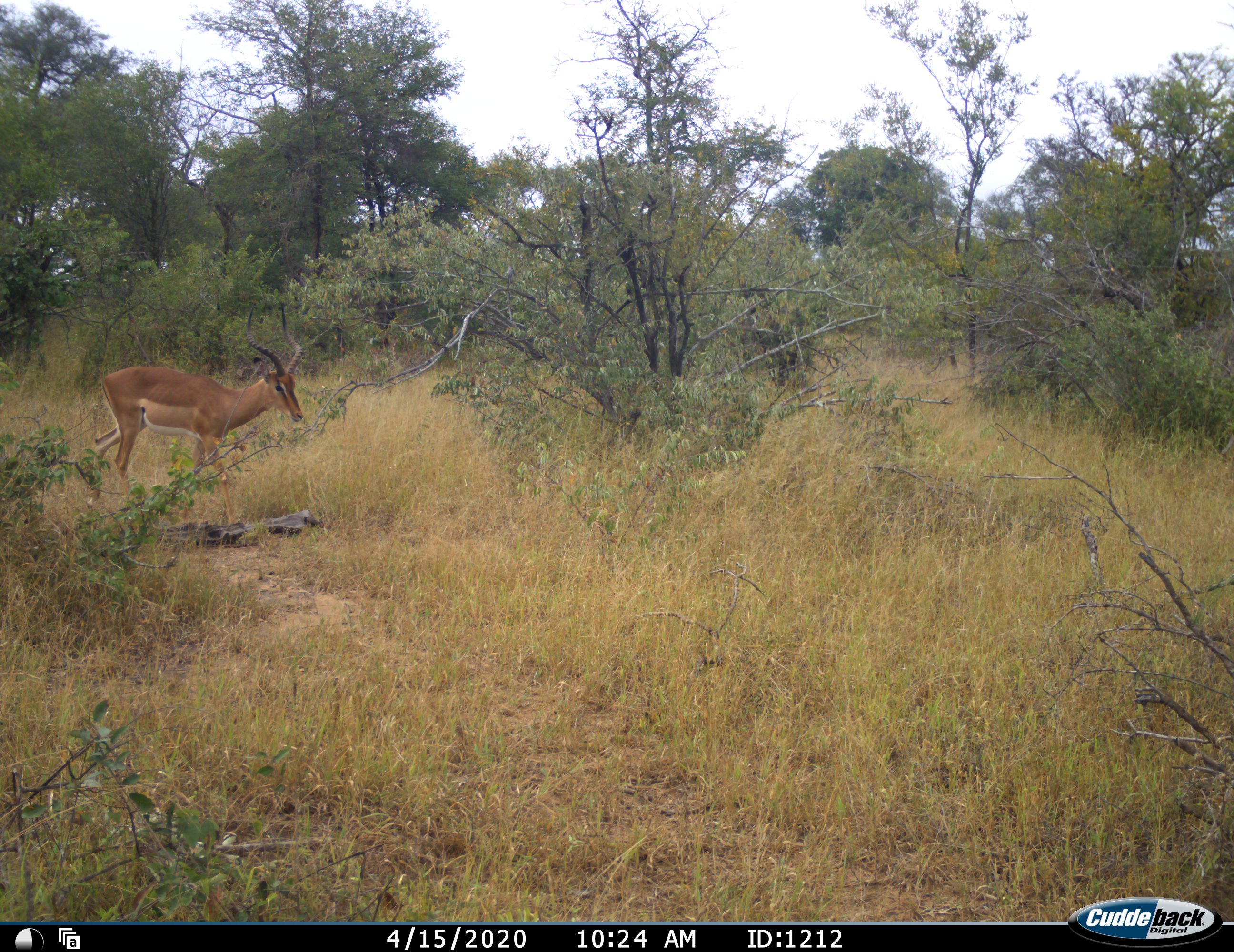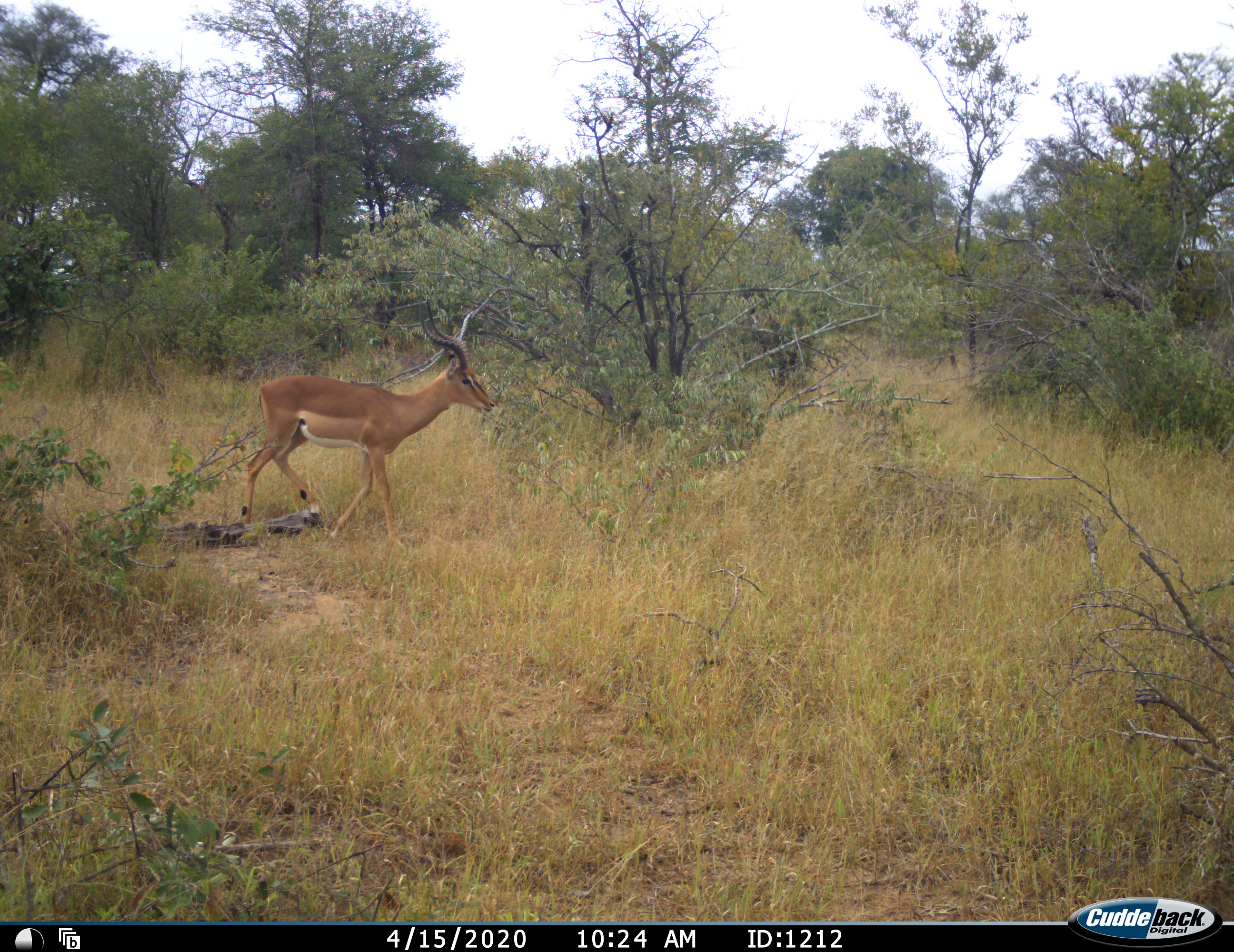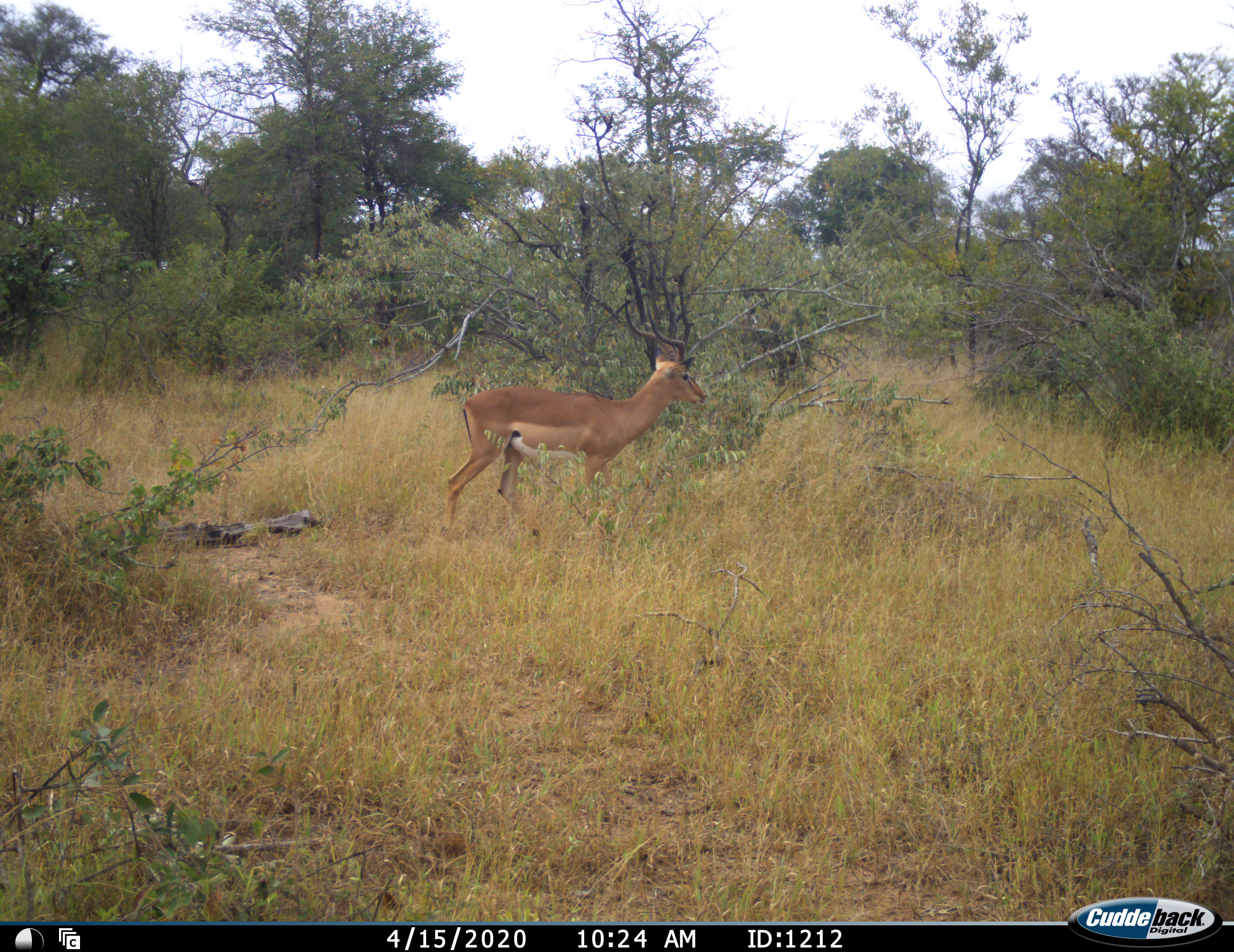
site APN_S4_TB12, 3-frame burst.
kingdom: Animalia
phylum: Chordata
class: Mammalia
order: Artiodactyla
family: Bovidae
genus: Aepyceros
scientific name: Aepyceros melampus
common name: impala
Impala (Aepyceros melampus), count 1. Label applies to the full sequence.